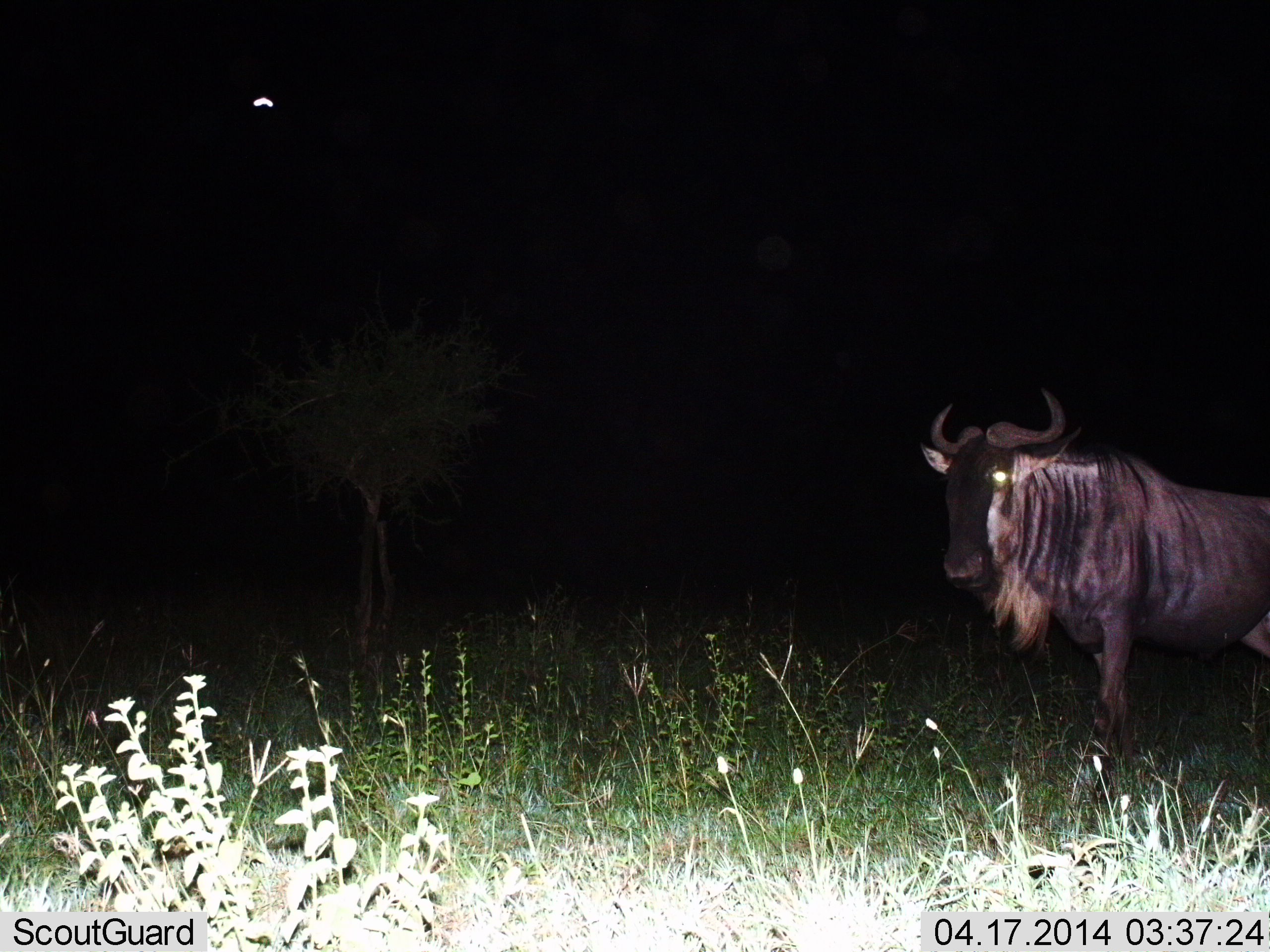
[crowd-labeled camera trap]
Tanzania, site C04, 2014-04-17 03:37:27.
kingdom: Animalia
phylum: Chordata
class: Mammalia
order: Artiodactyla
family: Bovidae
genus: Connochaetes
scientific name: Connochaetes taurinus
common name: blue wildebeest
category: wildebeest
Wildebeest (blue wildebeest) (Connochaetes taurinus), count 1. Behavior (volunteer vote fractions): standing 100%, resting 0%, moving 0%, interacting 0%. Young present (vote fraction): 0%. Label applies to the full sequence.